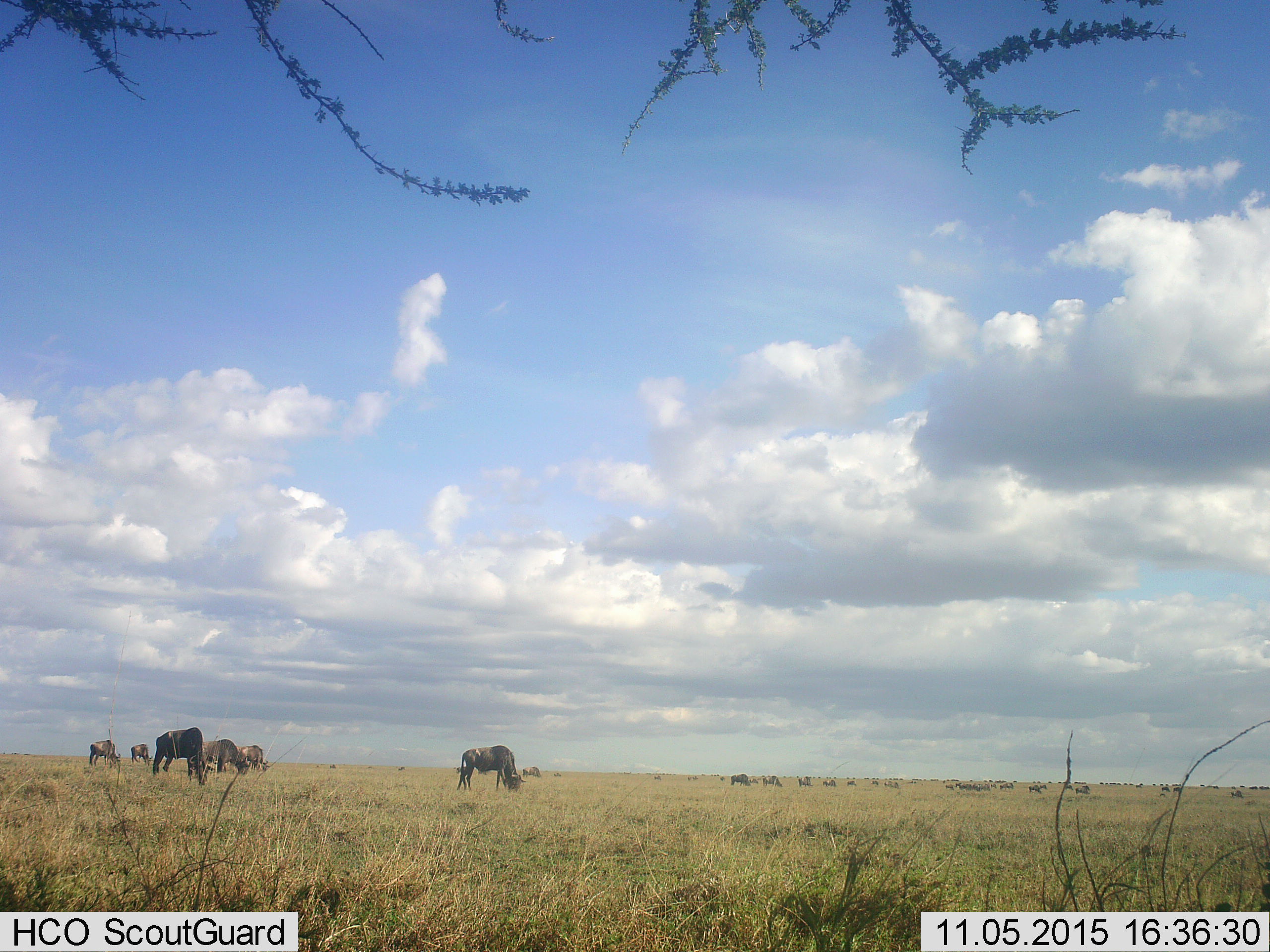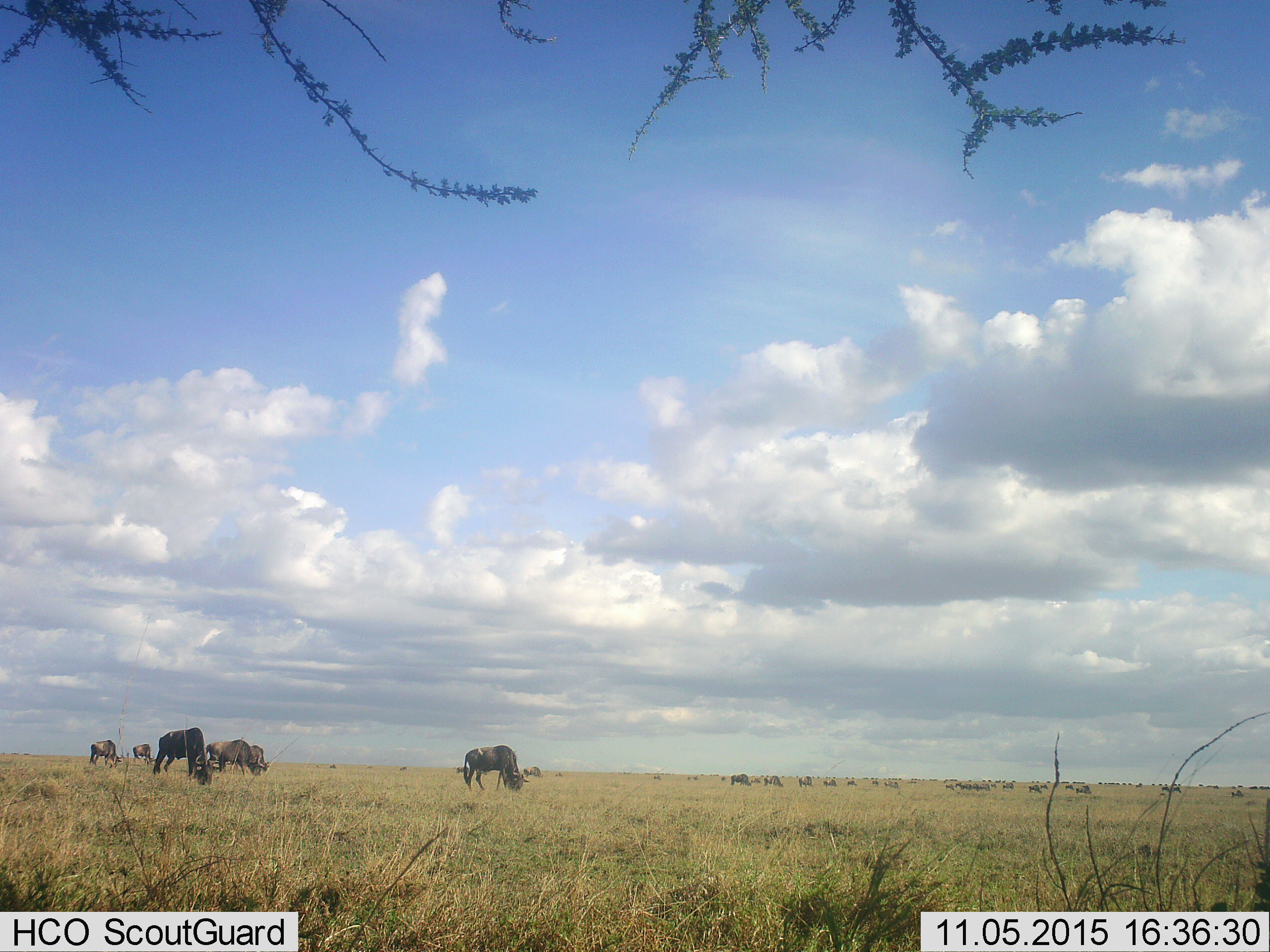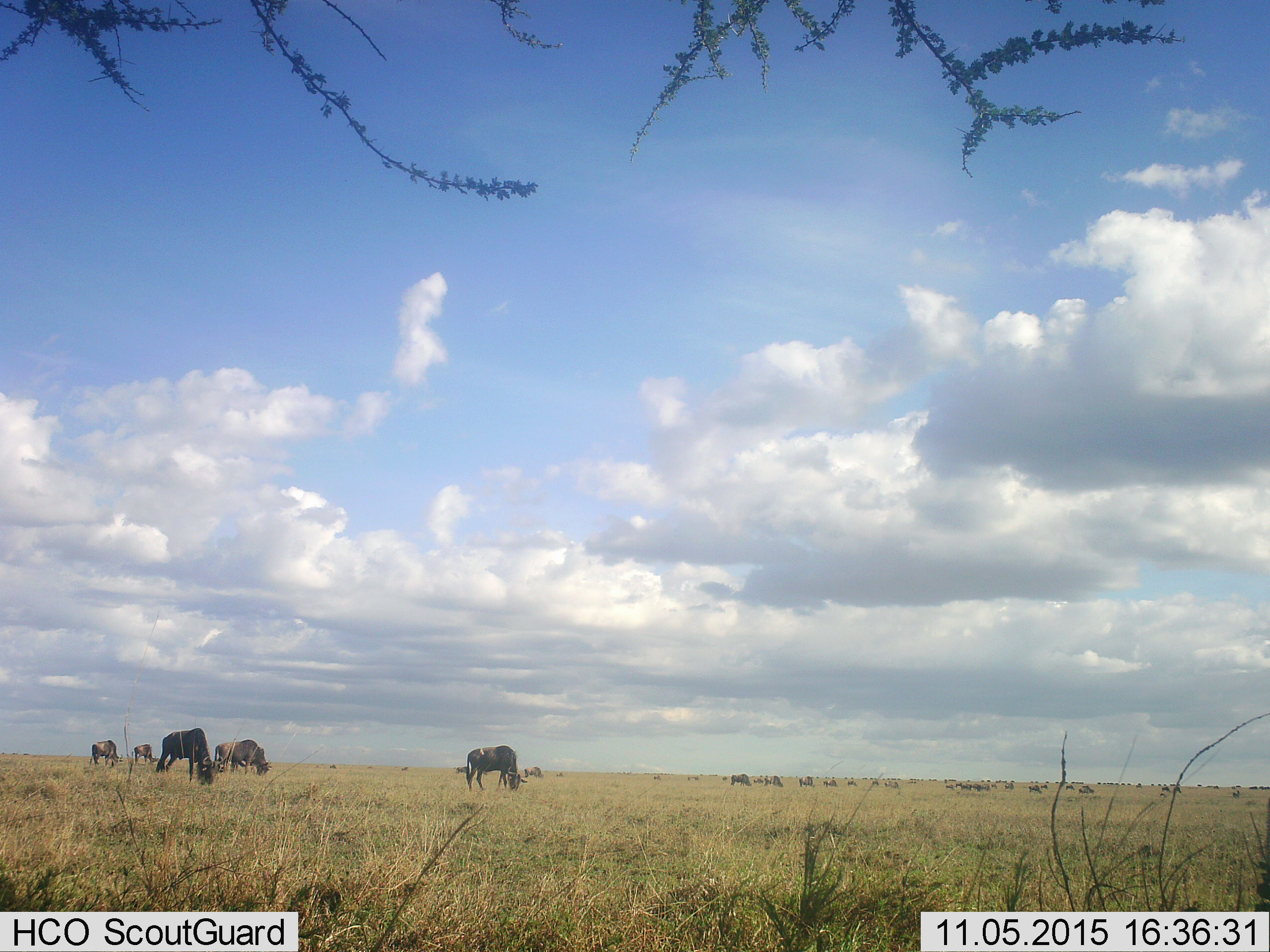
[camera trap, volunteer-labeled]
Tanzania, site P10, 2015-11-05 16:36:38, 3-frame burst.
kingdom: Animalia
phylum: Chordata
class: Mammalia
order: Artiodactyla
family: Bovidae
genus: Connochaetes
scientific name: Connochaetes taurinus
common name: blue wildebeest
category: wildebeest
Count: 11-50.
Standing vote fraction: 12%.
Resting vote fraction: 0%.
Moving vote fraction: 38%.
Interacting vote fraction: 0%.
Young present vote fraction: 0%.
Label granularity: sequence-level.